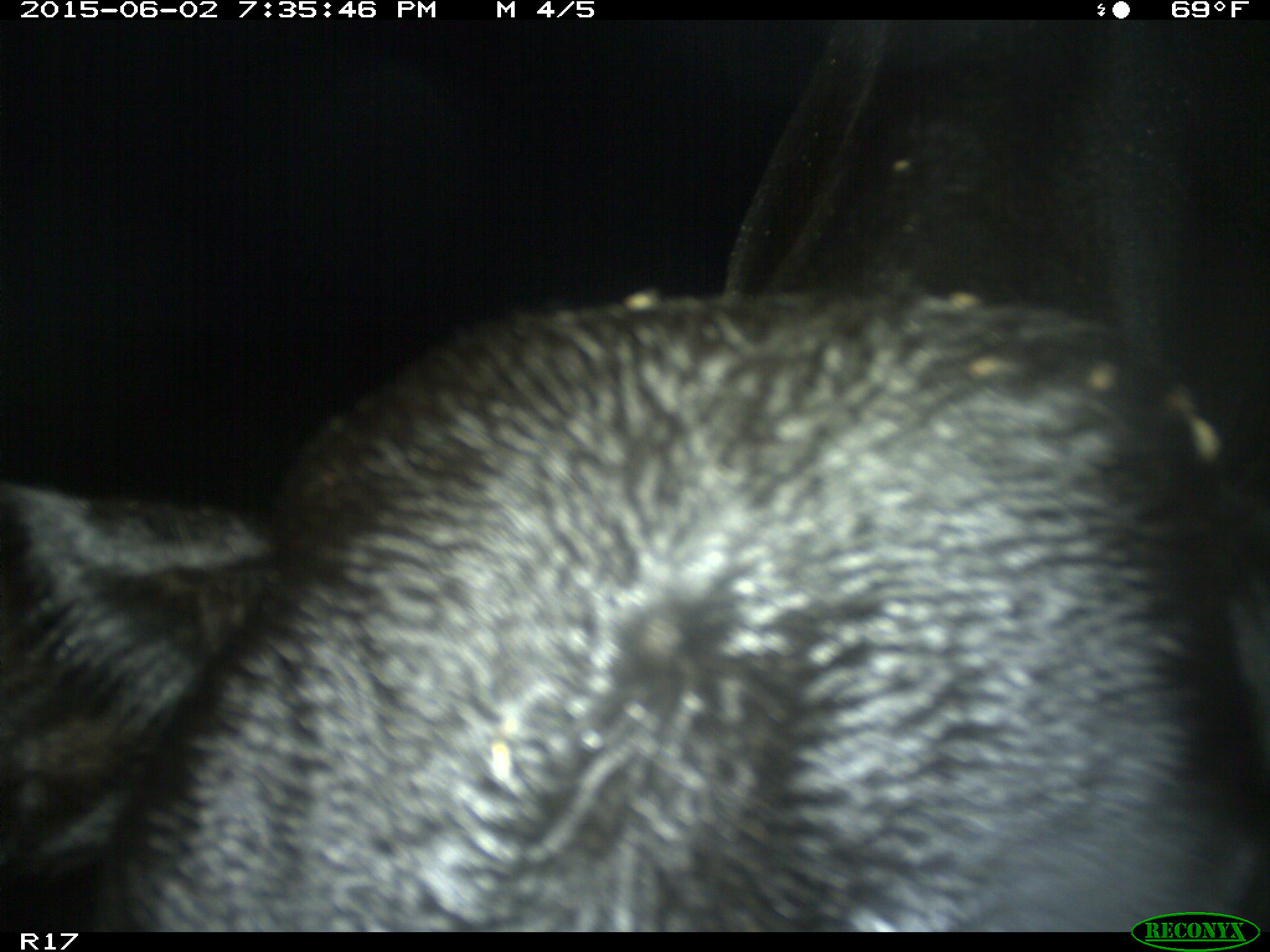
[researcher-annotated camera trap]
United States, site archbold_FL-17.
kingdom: Animalia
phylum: Chordata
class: Mammalia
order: Artiodactyla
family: Bovidae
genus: Bos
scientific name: Bos taurus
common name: domestic cow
Bos taurus (domestic cow).